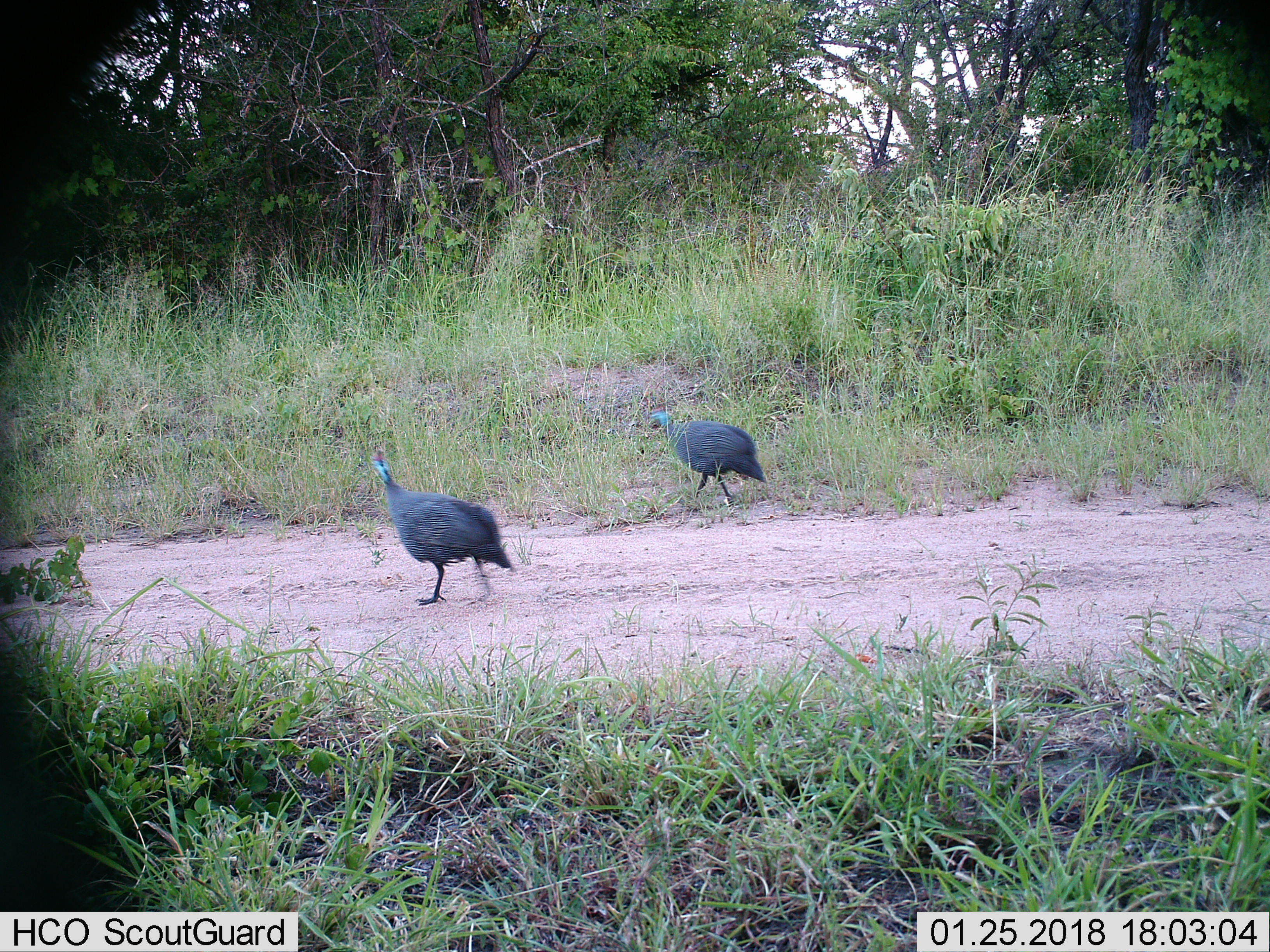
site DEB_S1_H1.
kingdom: Animalia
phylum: Chordata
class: Aves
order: Galliformes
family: Numididae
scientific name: Numididae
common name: guineafowl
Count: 2.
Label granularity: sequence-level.